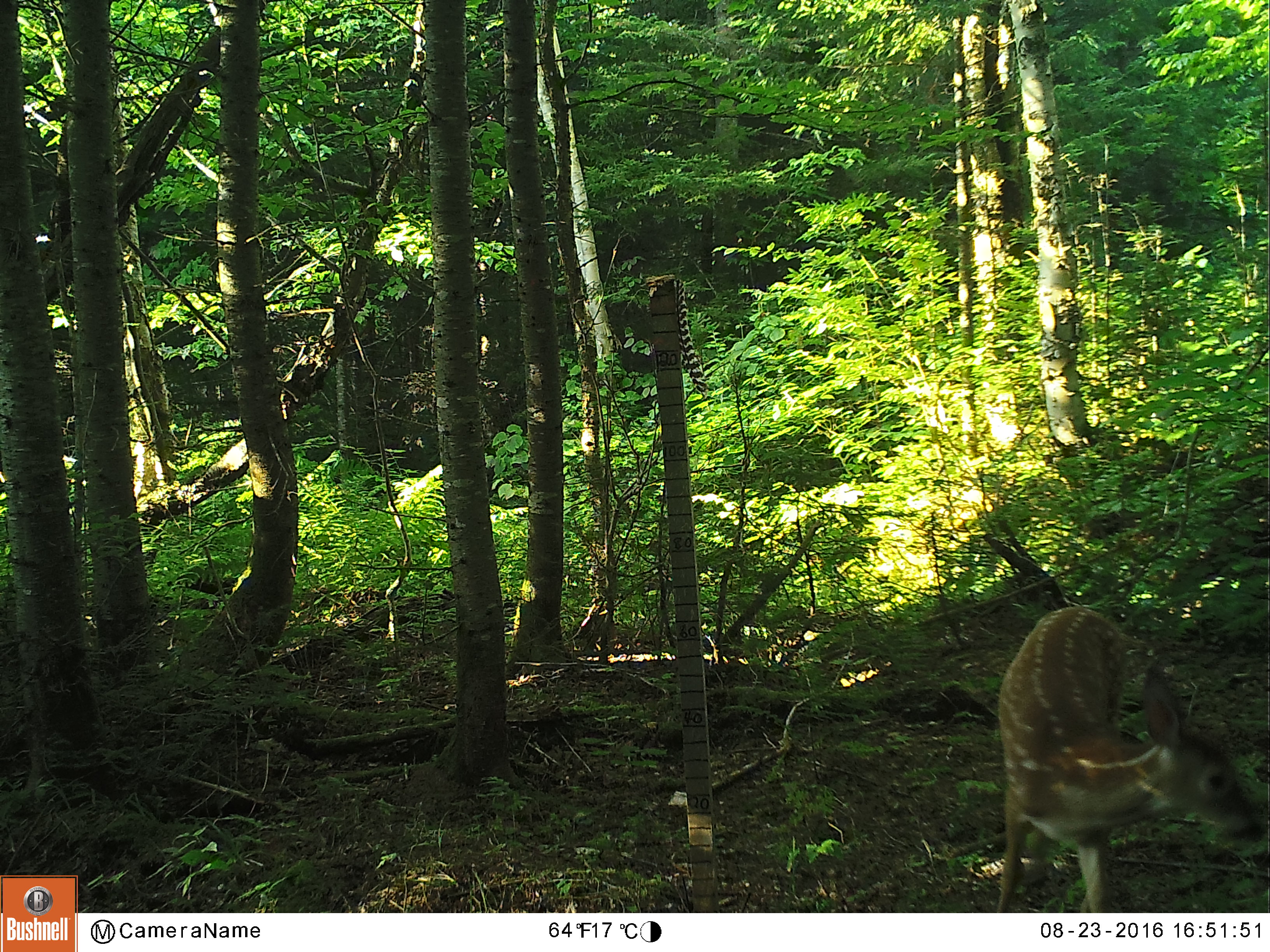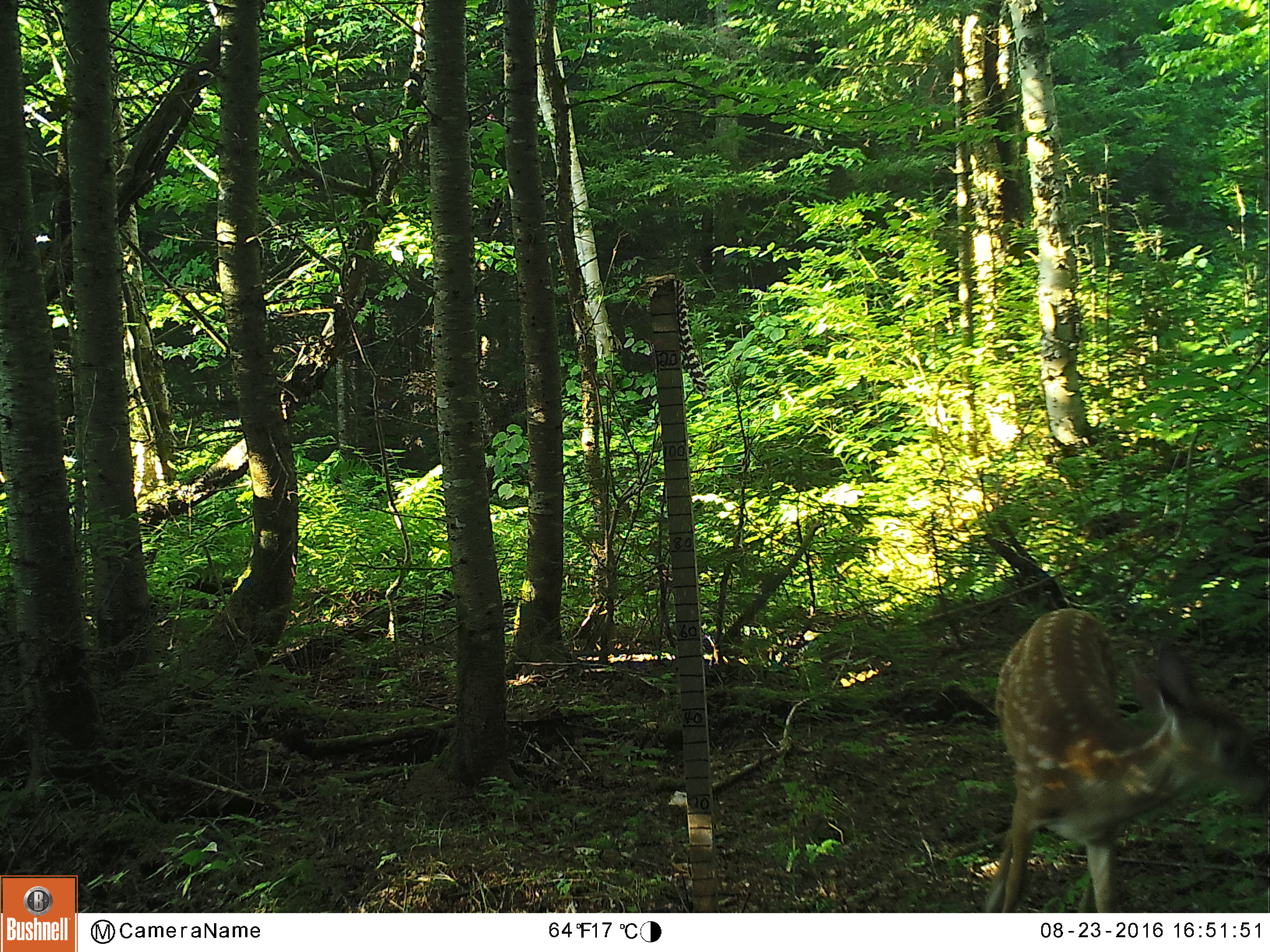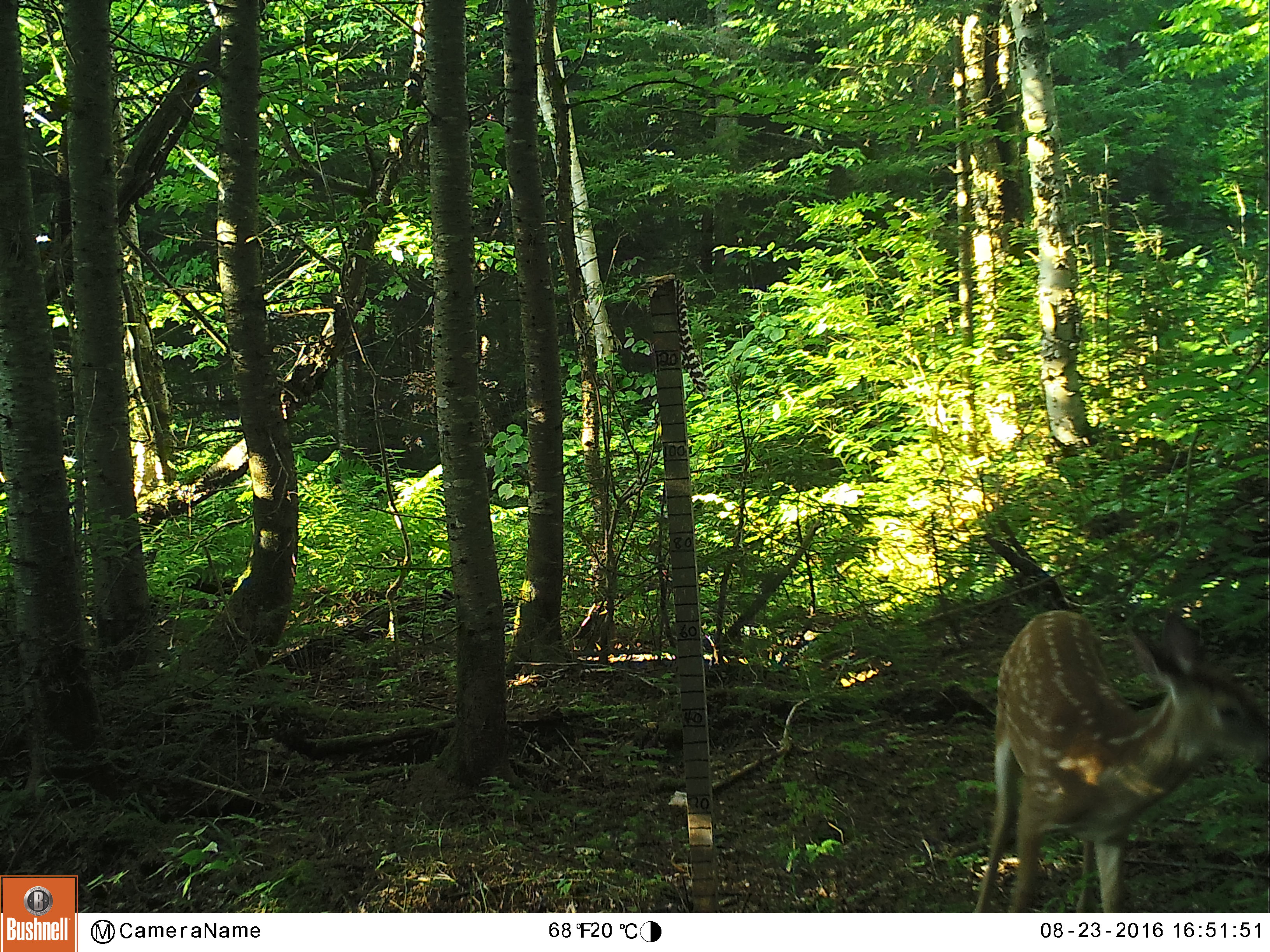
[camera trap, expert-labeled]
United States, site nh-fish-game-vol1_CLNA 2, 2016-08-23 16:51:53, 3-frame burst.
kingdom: Animalia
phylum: Chordata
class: Mammalia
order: Artiodactyla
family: Cervidae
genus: Odocoileus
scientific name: Odocoileus virginianus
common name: white-tailed deer